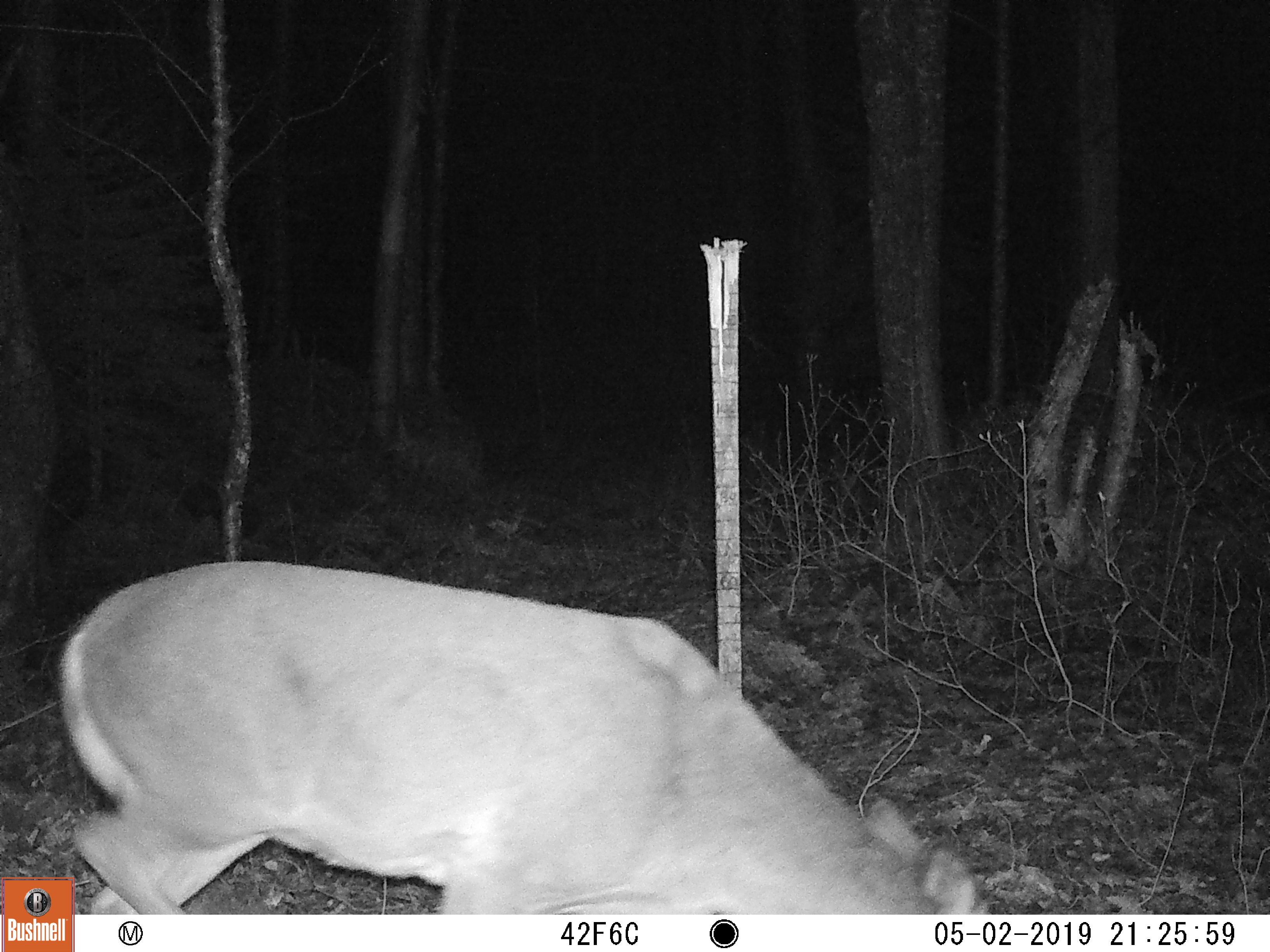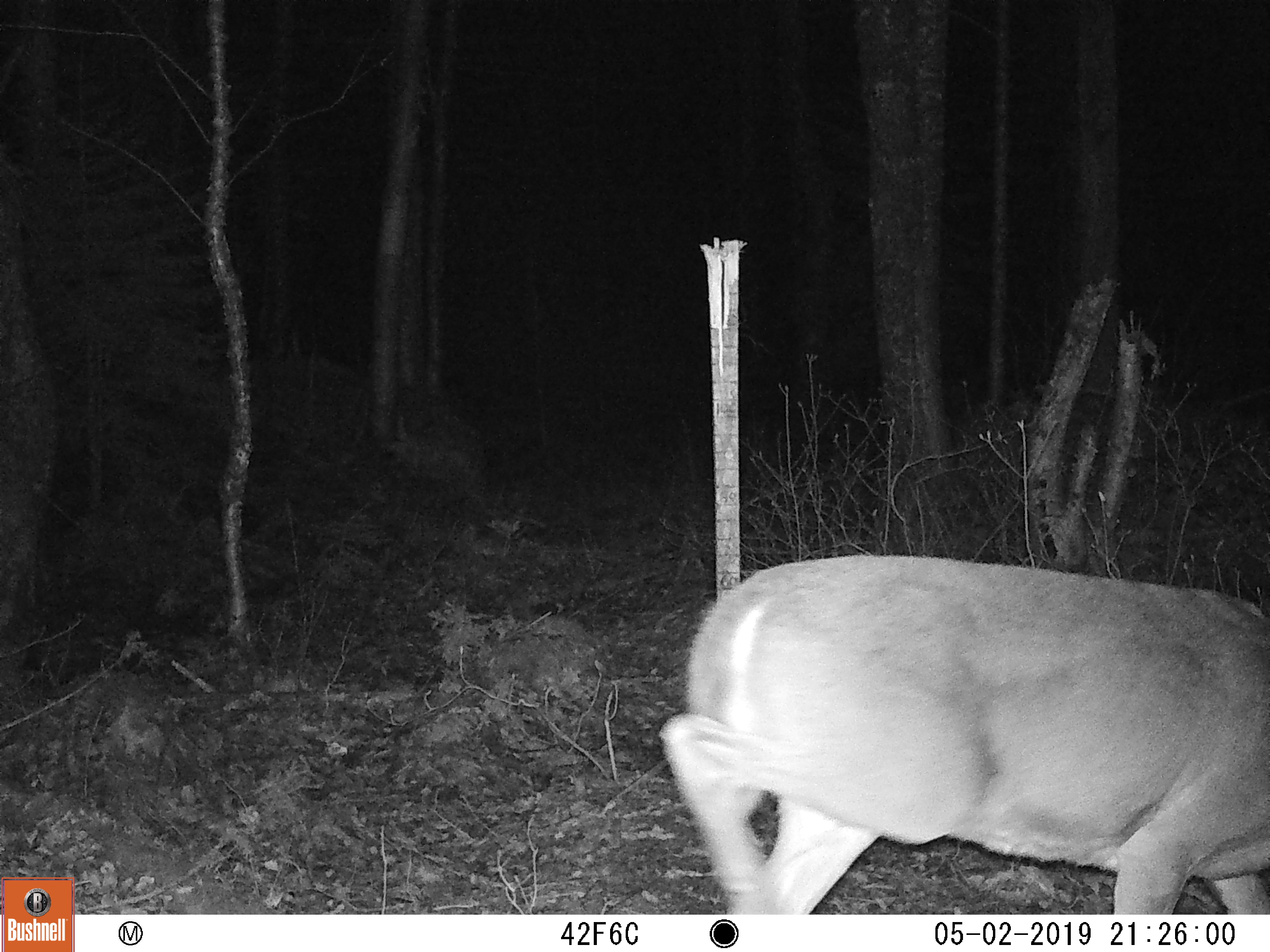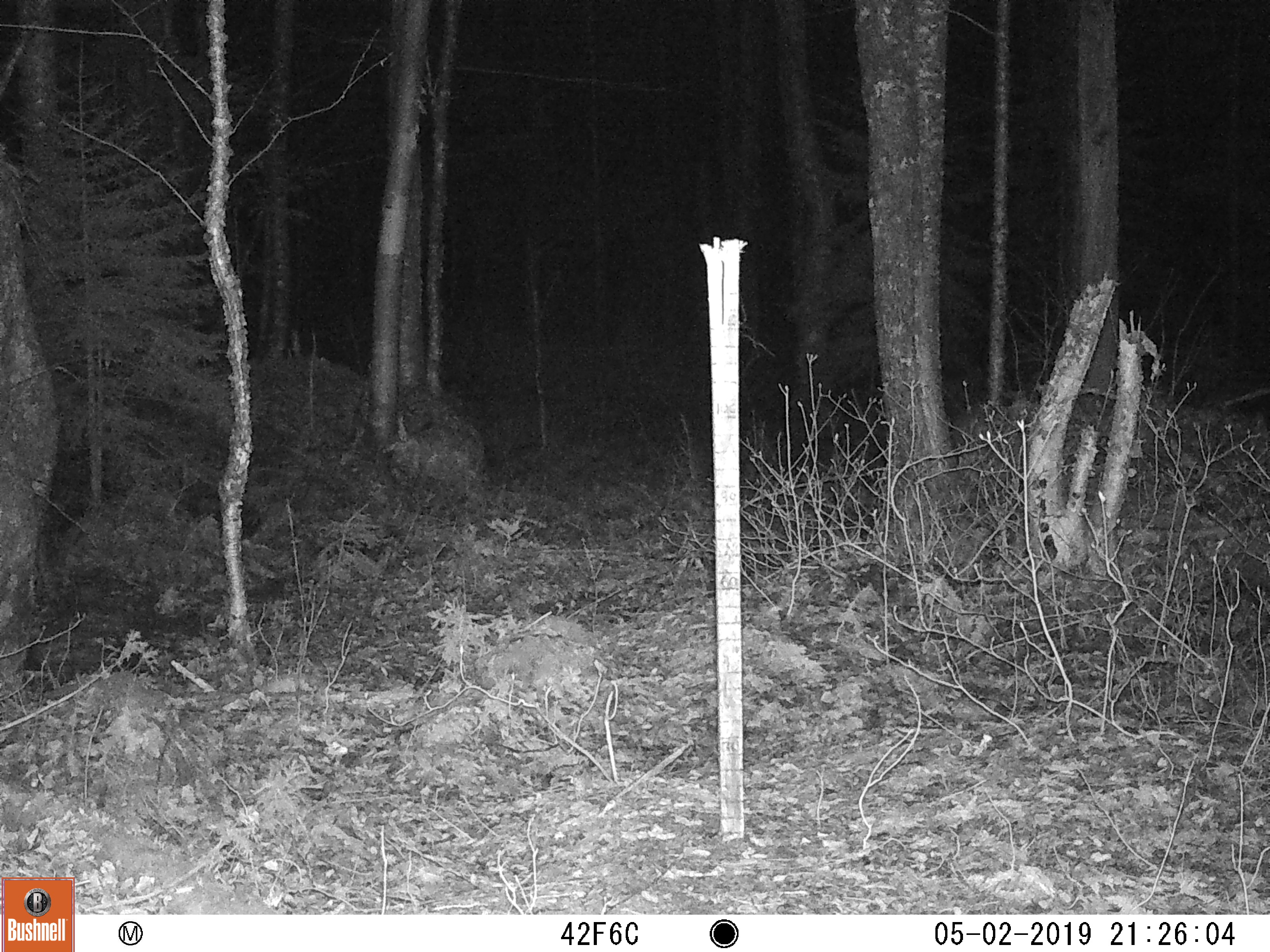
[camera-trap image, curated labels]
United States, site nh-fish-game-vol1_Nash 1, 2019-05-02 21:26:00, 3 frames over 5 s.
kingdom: Animalia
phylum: Chordata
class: Mammalia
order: Artiodactyla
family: Cervidae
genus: Odocoileus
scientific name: Odocoileus virginianus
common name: white-tailed deer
White-tailed deer (Odocoileus virginianus).